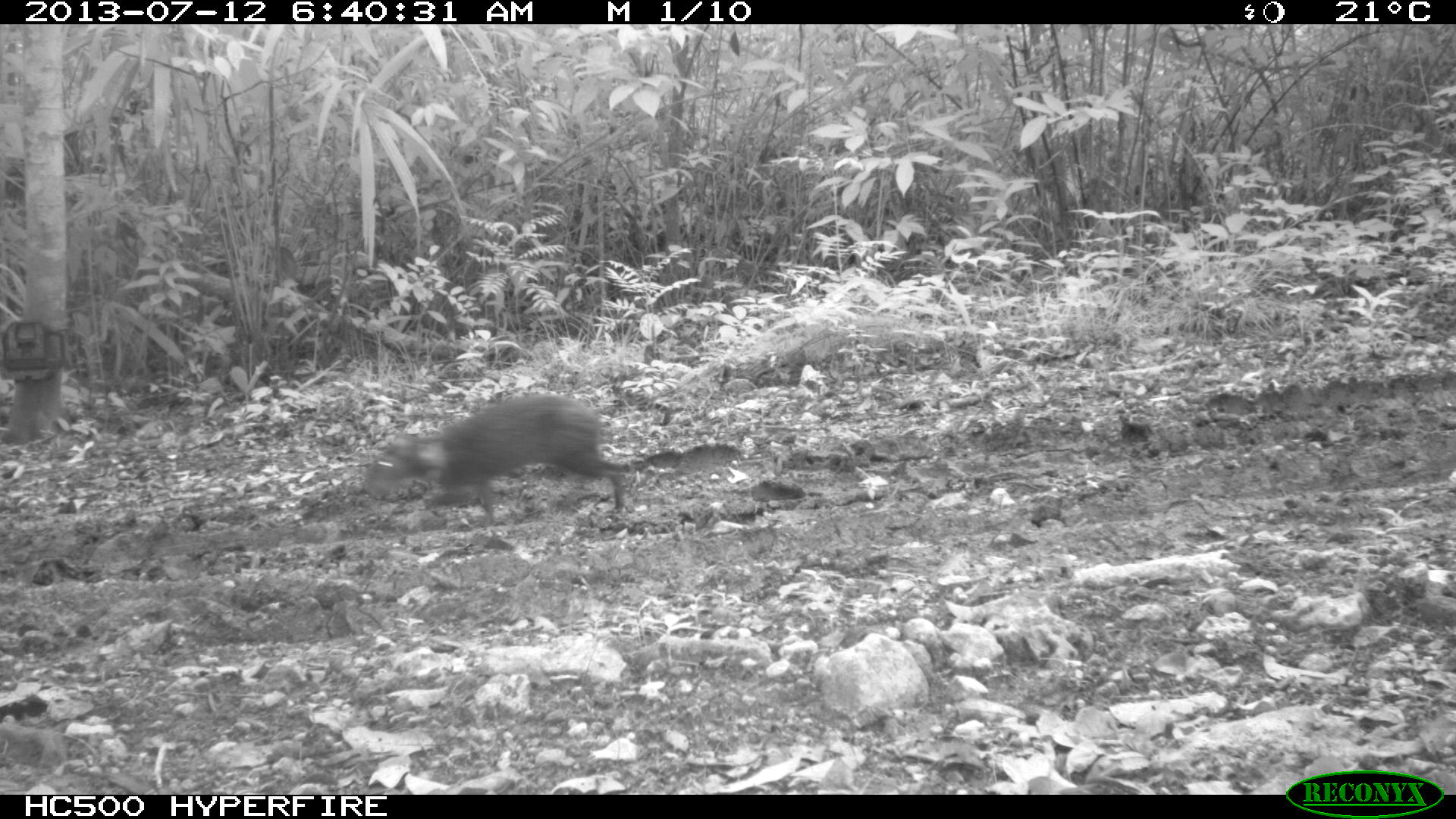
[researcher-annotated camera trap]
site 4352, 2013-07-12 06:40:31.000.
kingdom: Animalia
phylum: Chordata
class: Mammalia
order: Rodentia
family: Dasyproctidae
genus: Dasyprocta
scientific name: Dasyprocta punctata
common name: central american agouti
Dasyprocta punctata (central american agouti), count 1.